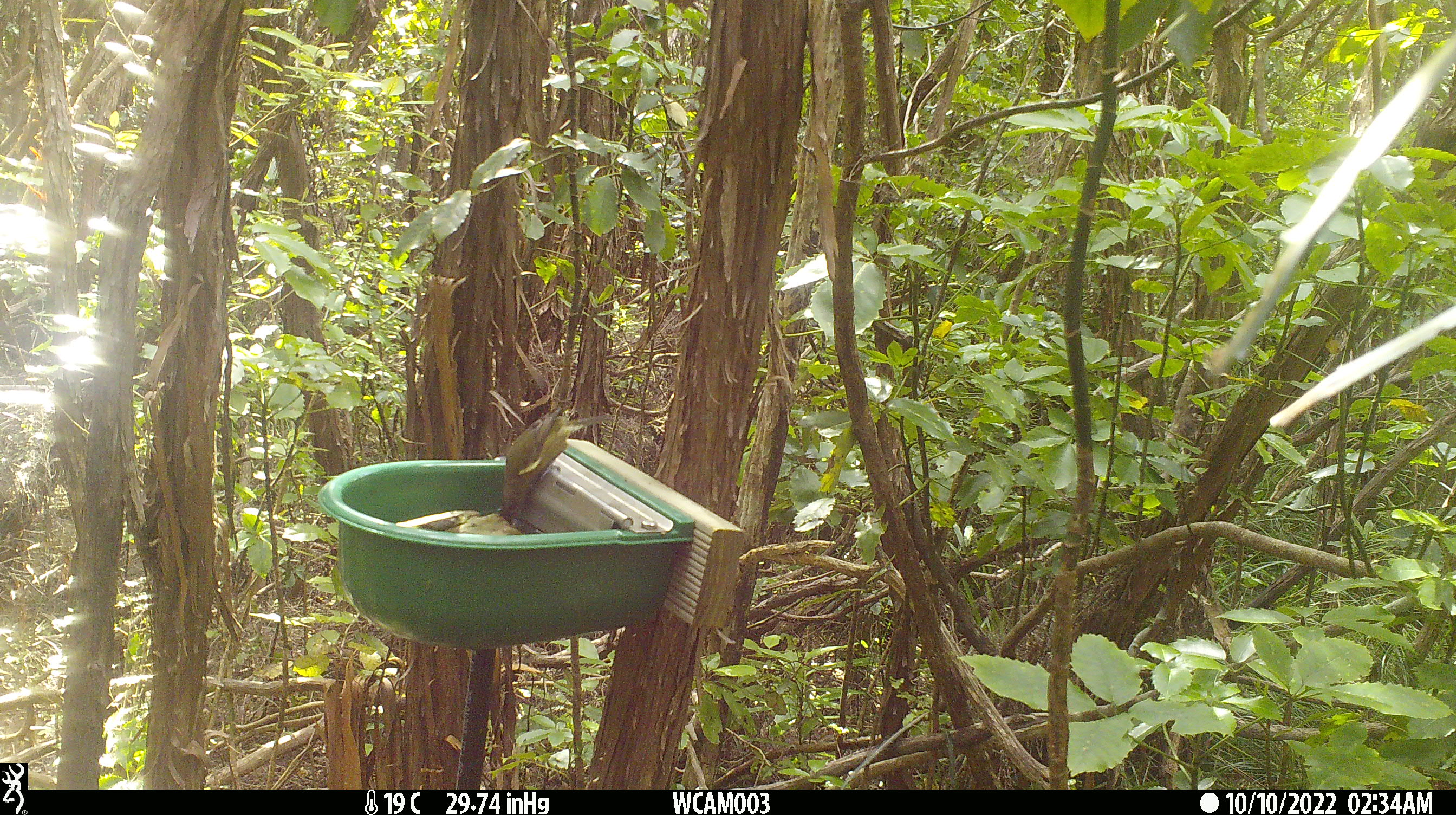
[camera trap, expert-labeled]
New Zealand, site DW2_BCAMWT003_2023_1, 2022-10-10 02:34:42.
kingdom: Animalia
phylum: Chordata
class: Aves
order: Passeriformes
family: Meliphagidae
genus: Anthornis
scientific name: Anthornis melanura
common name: new zealand bellbird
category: bellbird